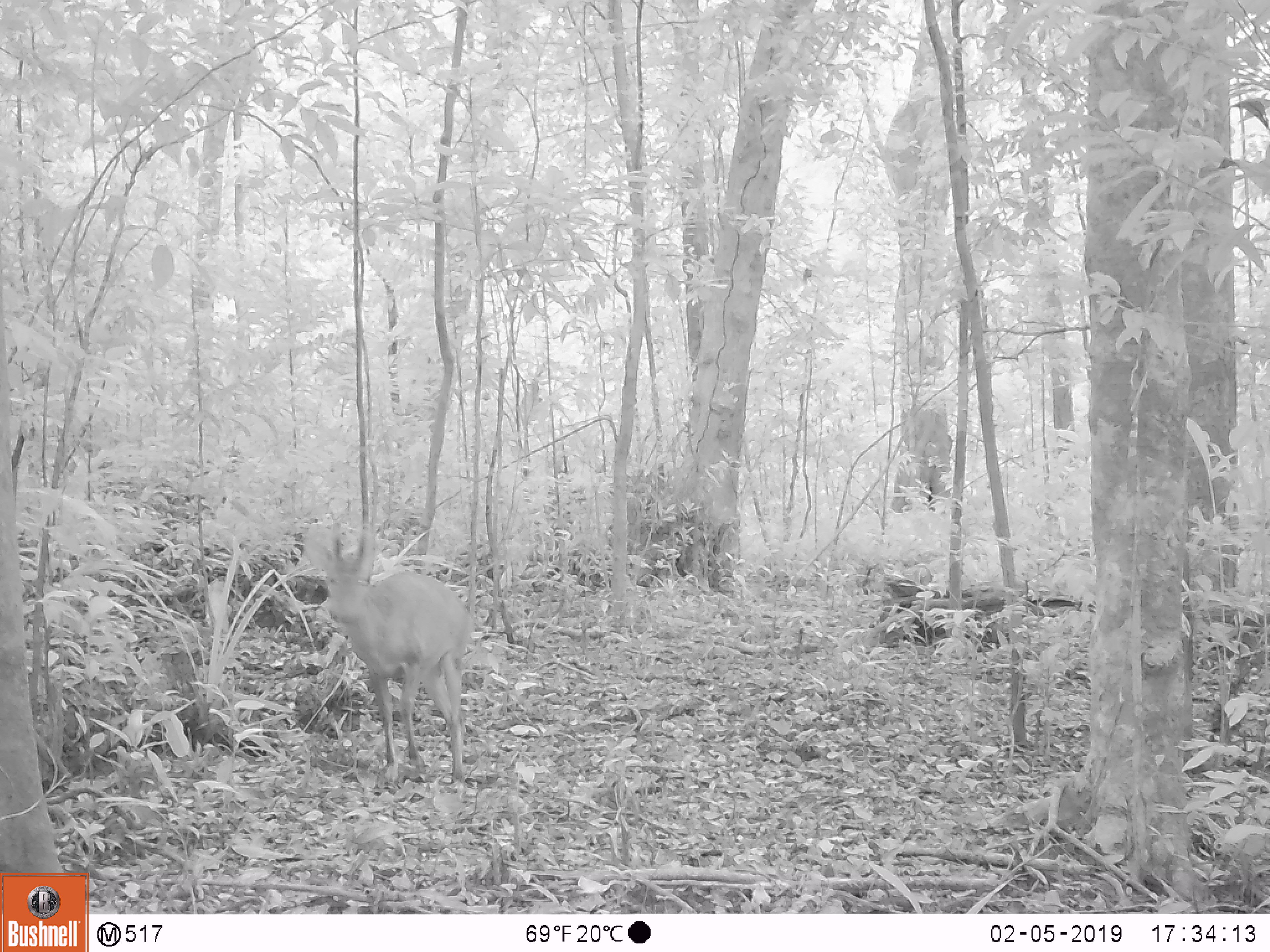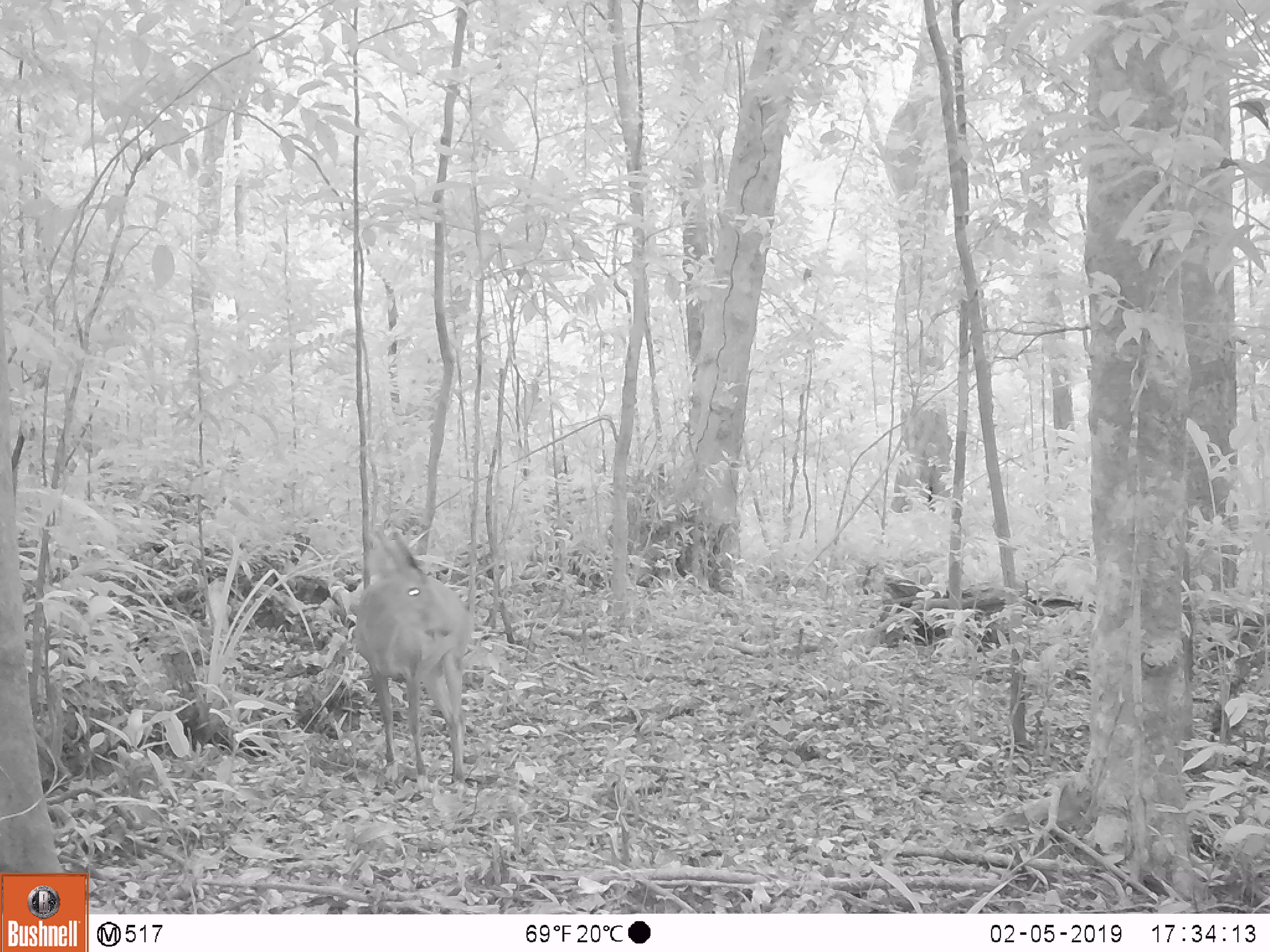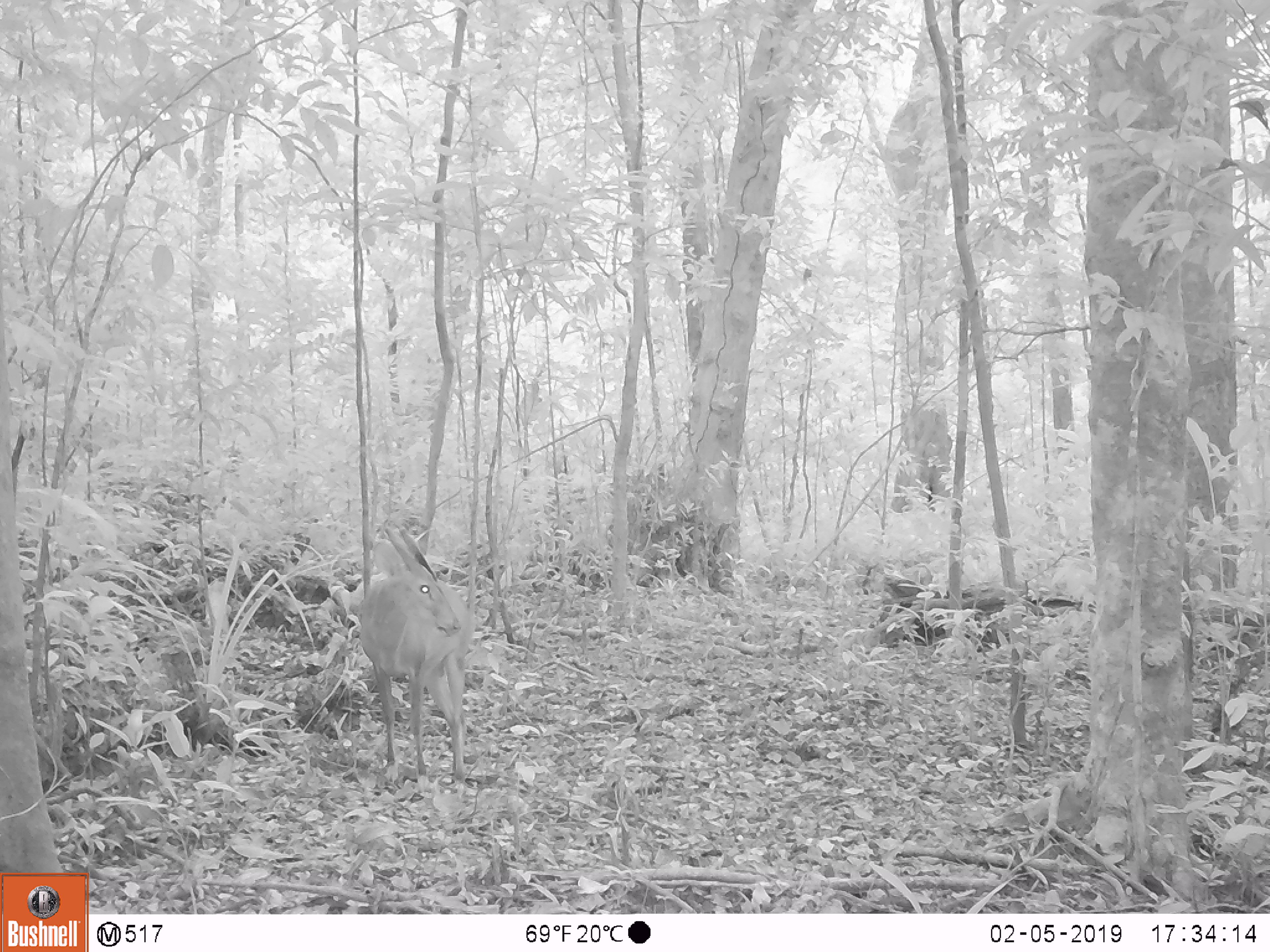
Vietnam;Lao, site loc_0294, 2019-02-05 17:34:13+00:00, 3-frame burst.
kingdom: Animalia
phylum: Chordata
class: Mammalia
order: Artiodactyla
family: Cervidae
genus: Muntiacus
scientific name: Muntiacus vuquangensis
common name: large-antlered muntjac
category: large antlered muntjac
Large antlered muntjac (large-antlered muntjac) (Muntiacus vuquangensis). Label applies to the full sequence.